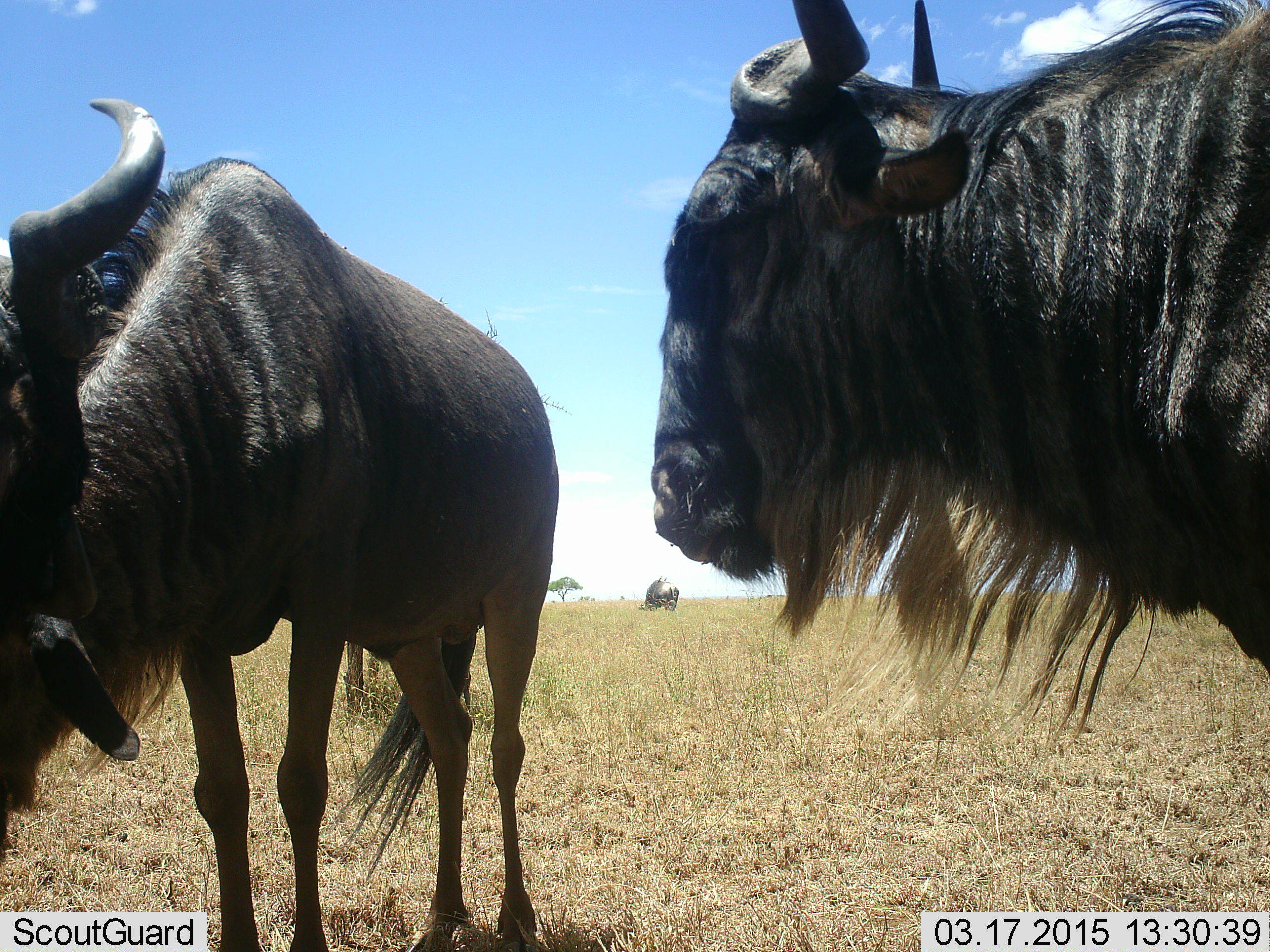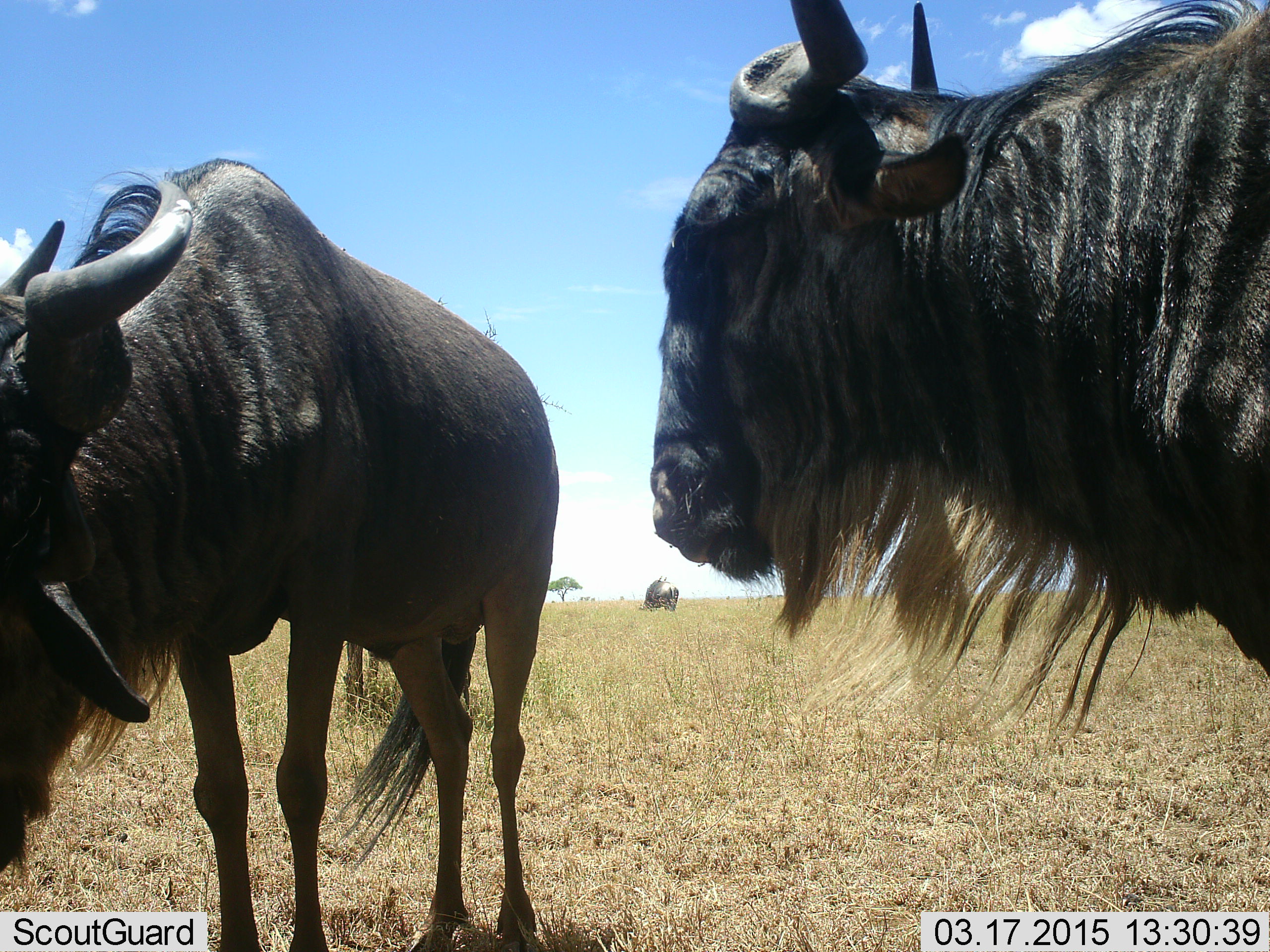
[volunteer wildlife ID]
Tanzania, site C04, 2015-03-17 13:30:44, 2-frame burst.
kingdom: Animalia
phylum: Chordata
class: Mammalia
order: Artiodactyla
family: Bovidae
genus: Connochaetes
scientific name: Connochaetes taurinus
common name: blue wildebeest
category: wildebeest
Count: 2.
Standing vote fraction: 80%.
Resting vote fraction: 0%.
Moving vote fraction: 10%.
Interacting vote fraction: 10%.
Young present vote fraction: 0%.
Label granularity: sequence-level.